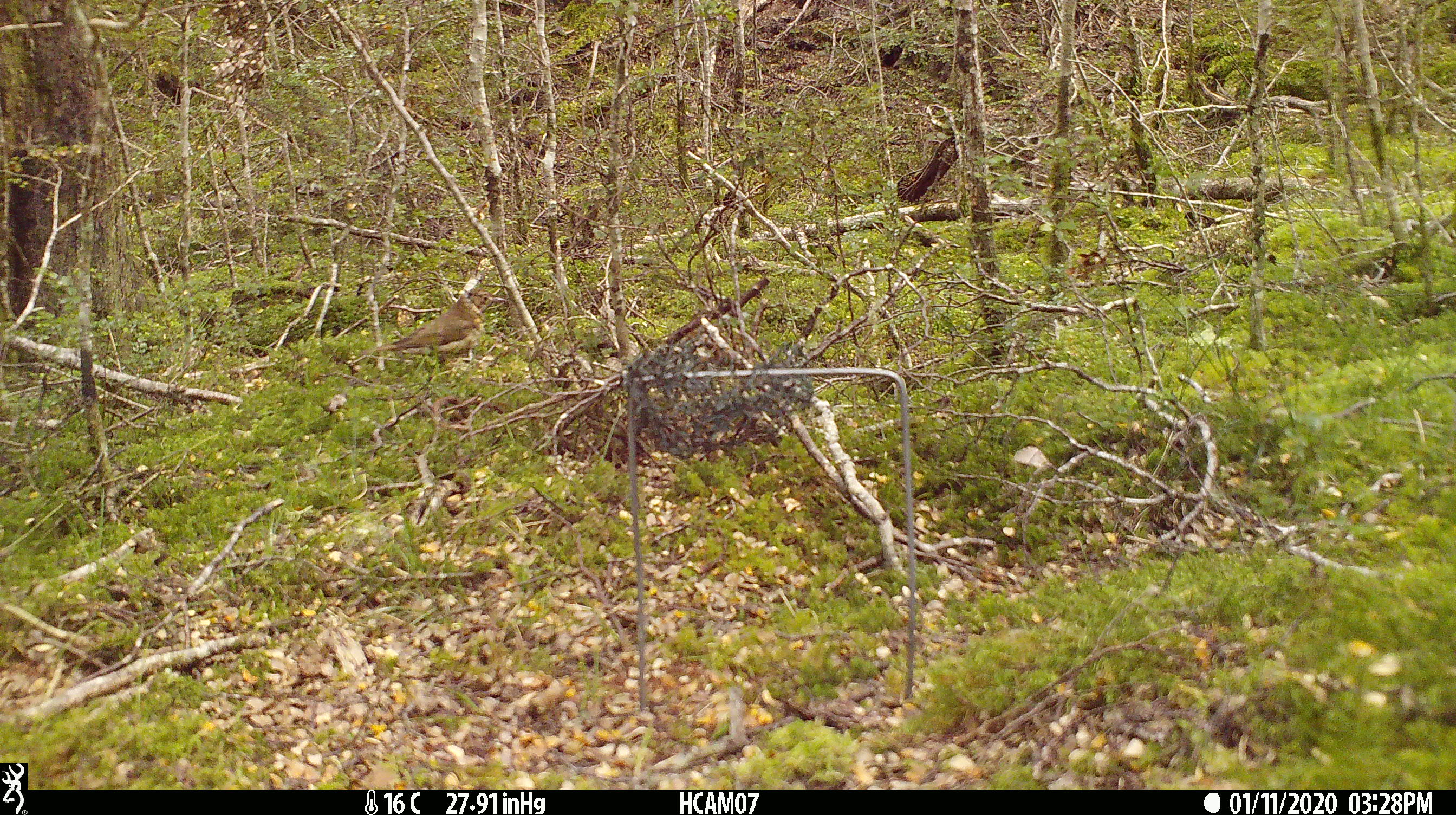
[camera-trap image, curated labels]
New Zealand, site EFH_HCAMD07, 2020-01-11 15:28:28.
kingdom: Animalia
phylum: Chordata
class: Aves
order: Passeriformes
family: Turdidae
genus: Turdus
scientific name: Turdus philomelos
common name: song thrush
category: thrush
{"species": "thrush (song thrush) (Turdus philomelos)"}